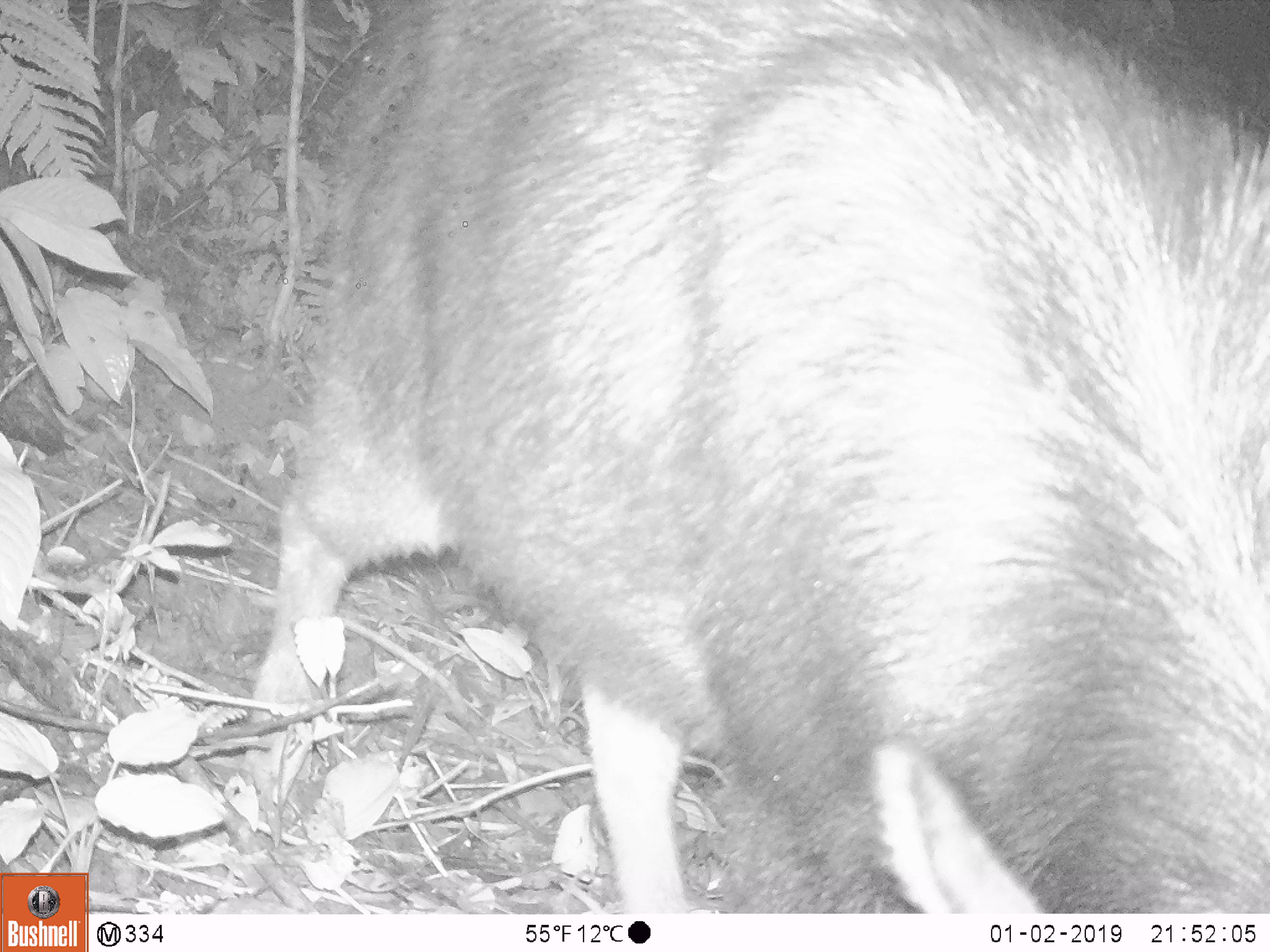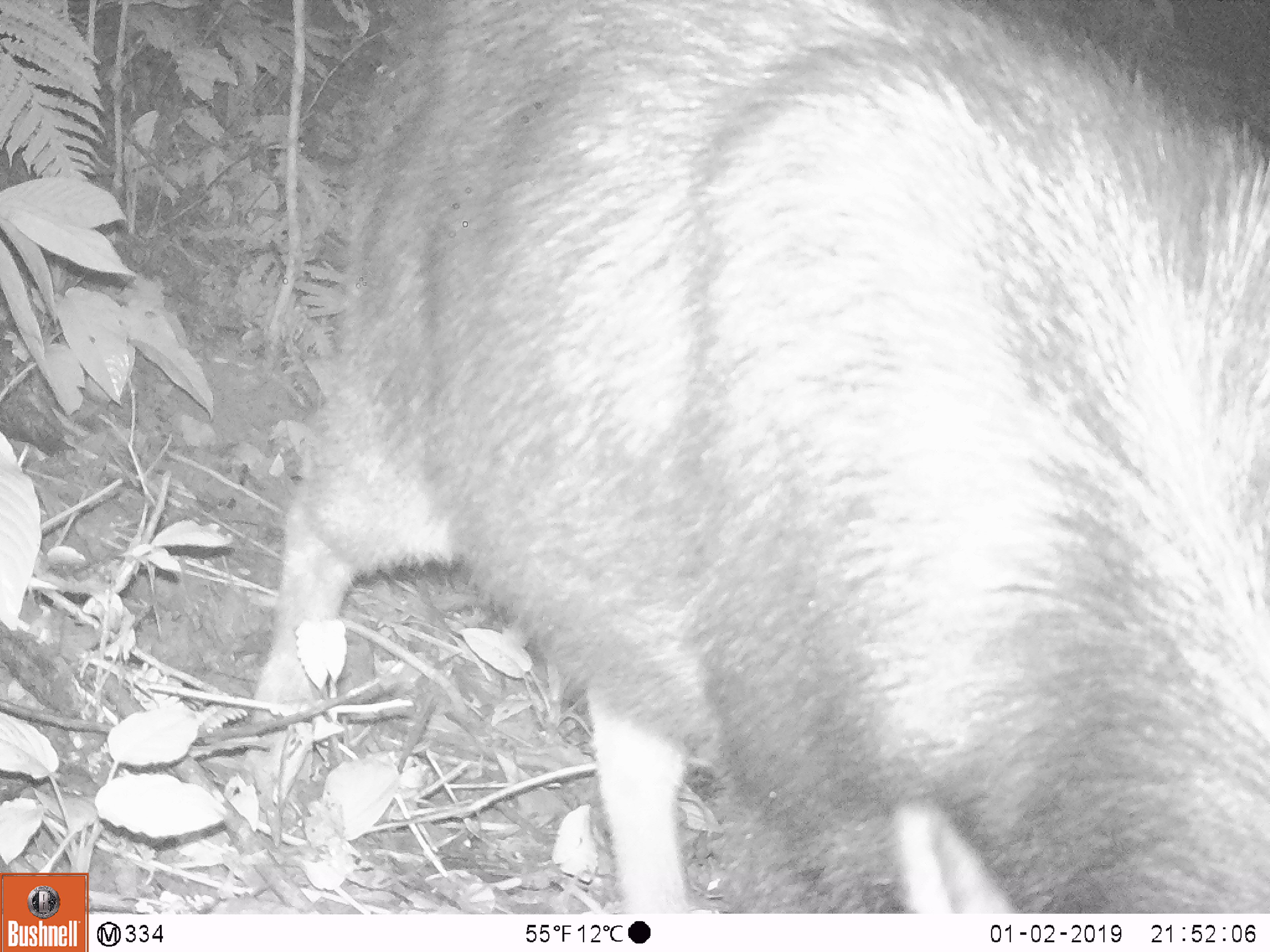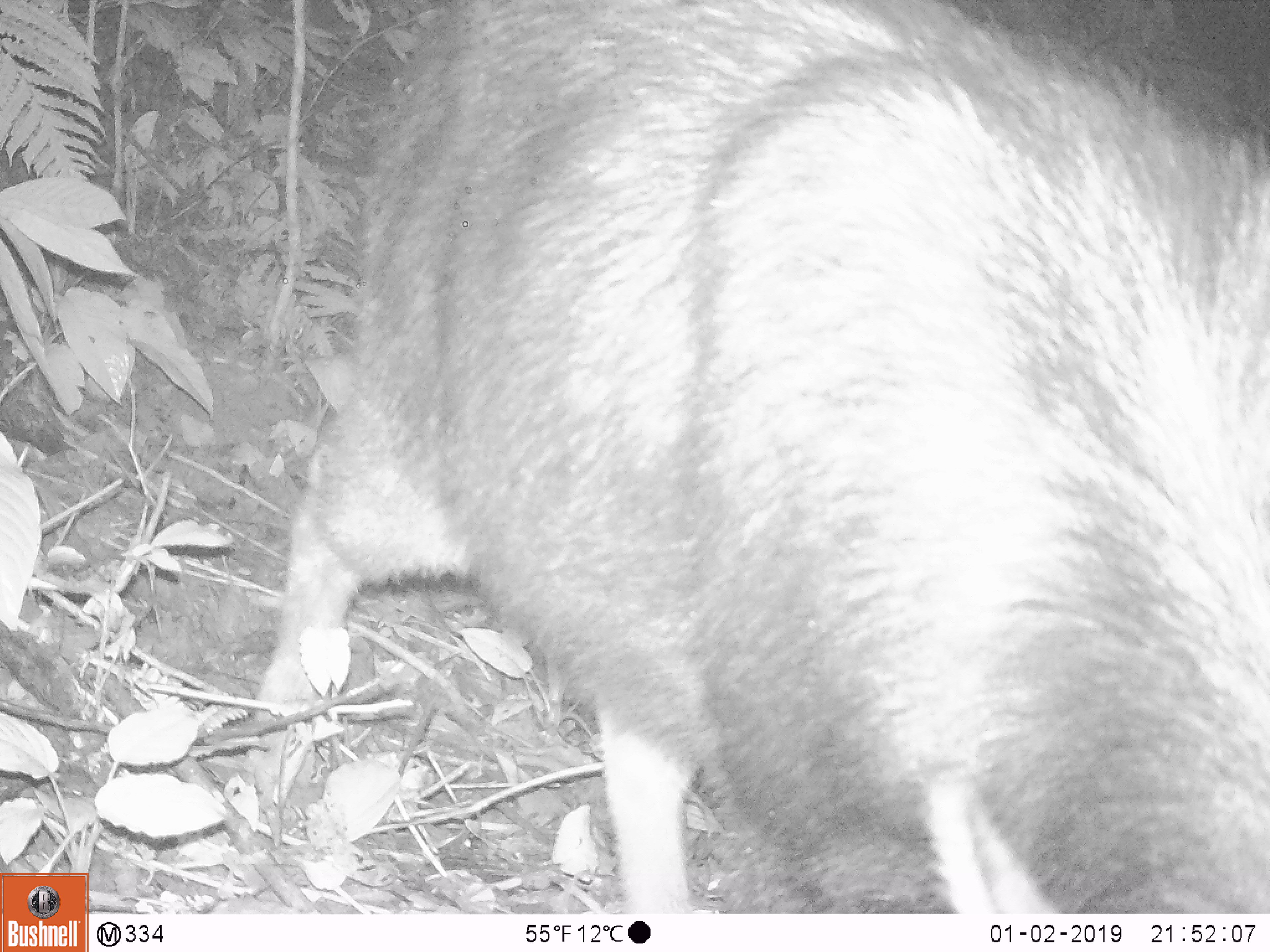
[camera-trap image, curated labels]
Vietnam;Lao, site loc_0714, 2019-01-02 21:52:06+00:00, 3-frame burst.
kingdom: Animalia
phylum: Chordata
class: Mammalia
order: Artiodactyla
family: Bovidae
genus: Capricornis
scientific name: Capricornis sumatraensis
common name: chinese serow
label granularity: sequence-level